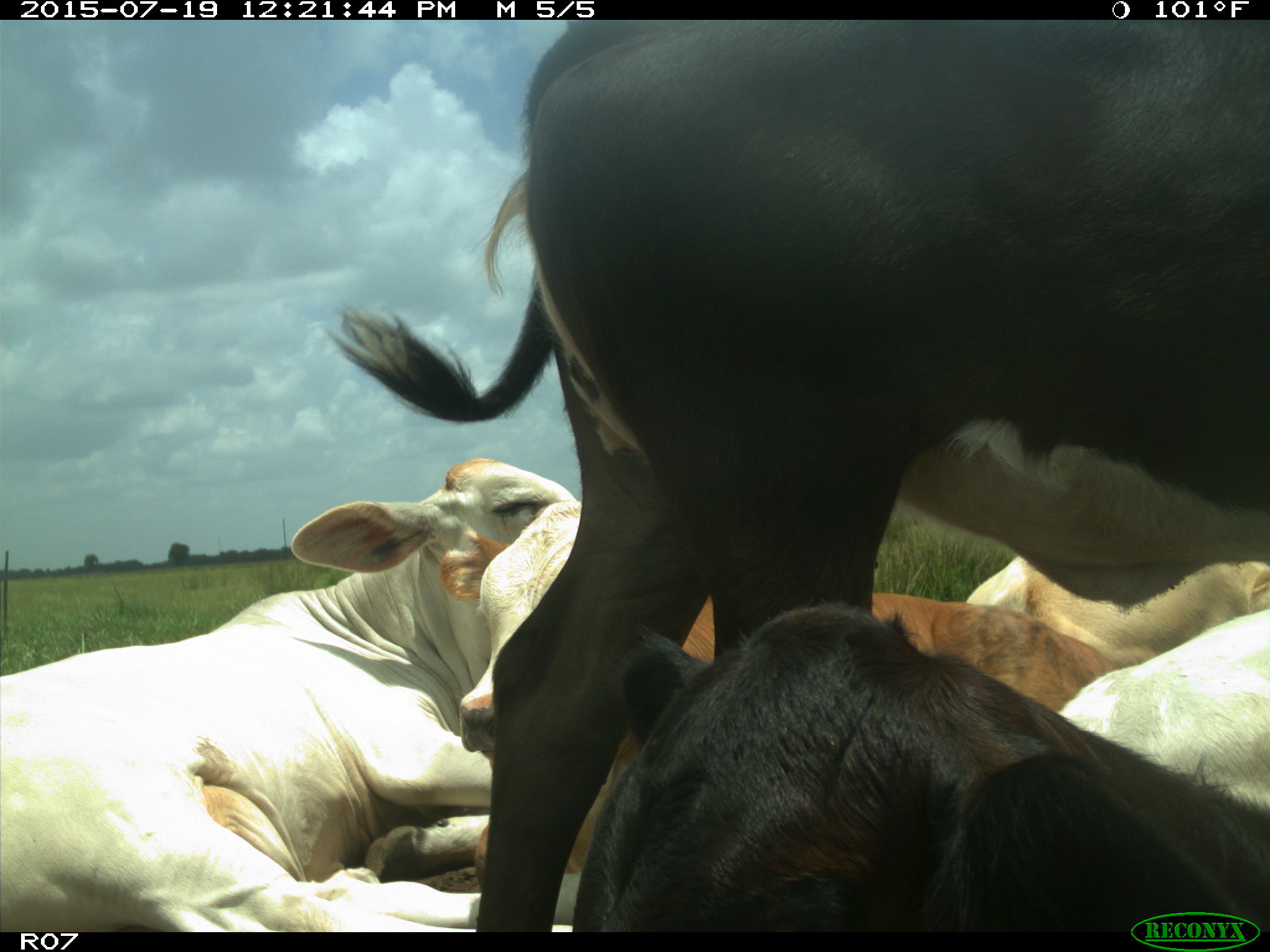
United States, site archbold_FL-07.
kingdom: Animalia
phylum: Chordata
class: Mammalia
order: Artiodactyla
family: Bovidae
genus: Bos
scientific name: Bos taurus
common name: domestic cow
Bos taurus (domestic cow).